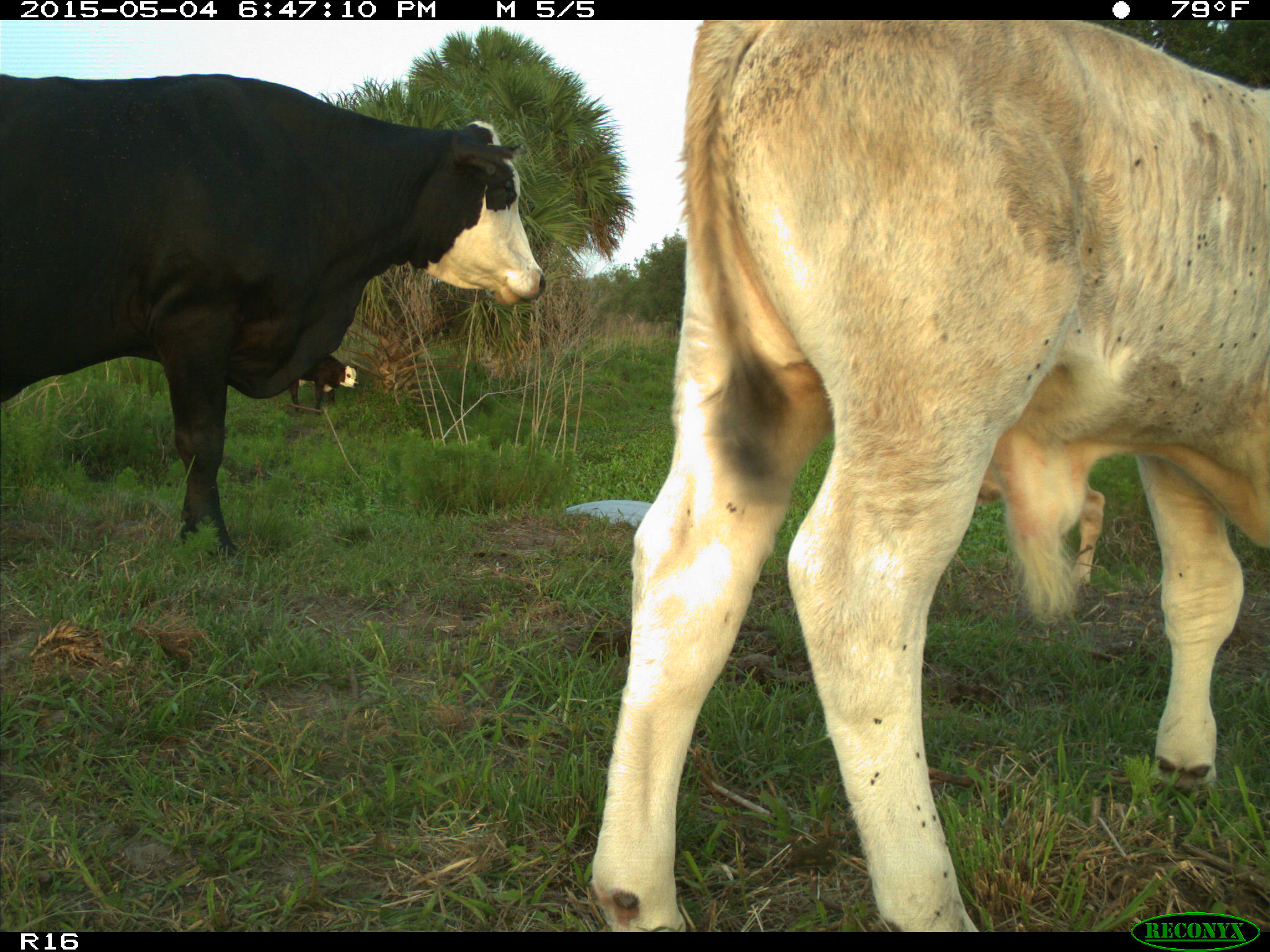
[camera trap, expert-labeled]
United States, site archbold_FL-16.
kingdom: Animalia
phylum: Chordata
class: Mammalia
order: Artiodactyla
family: Bovidae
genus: Bos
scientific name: Bos taurus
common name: domestic cow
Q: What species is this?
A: Bos taurus (domestic cow).